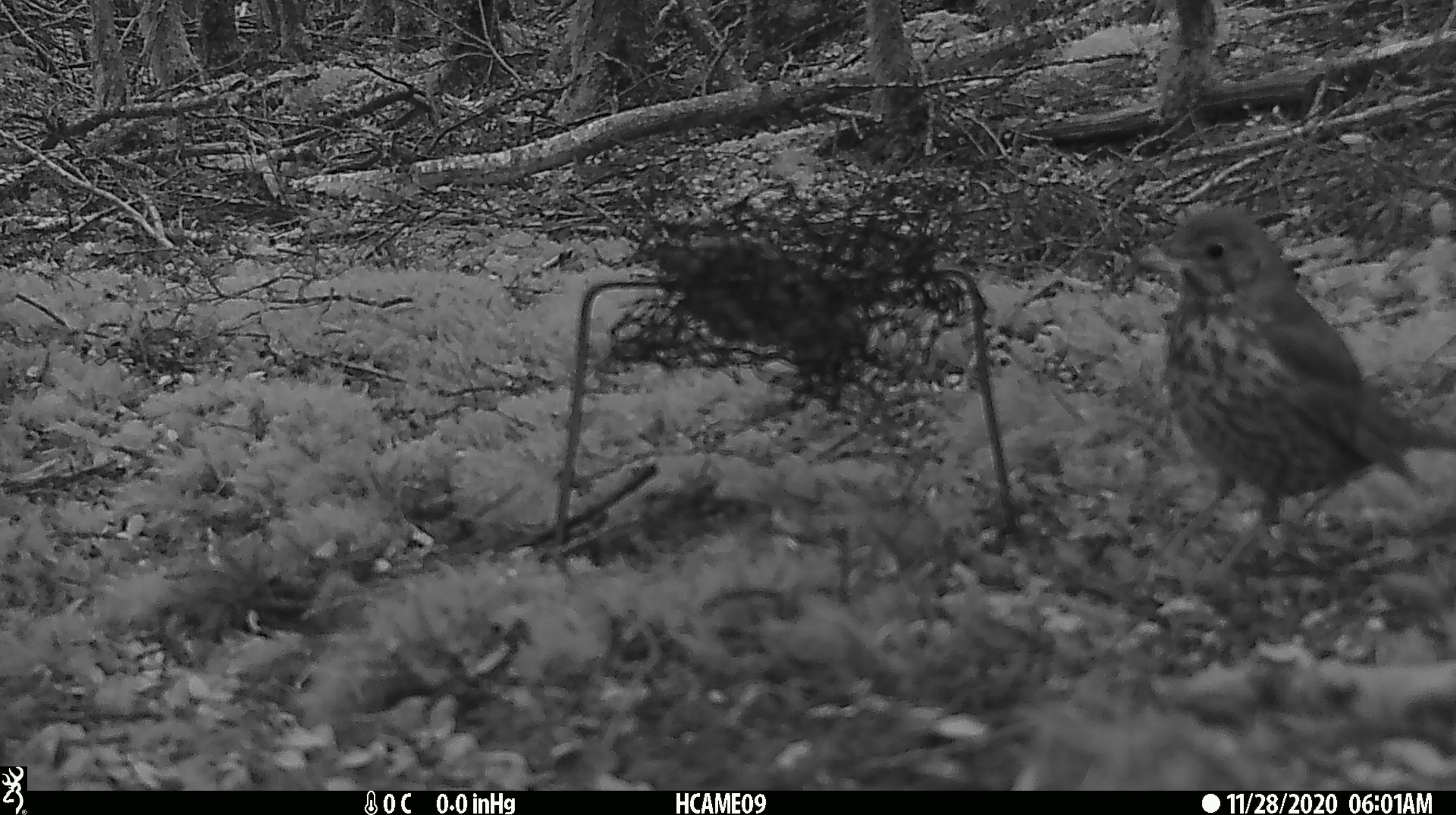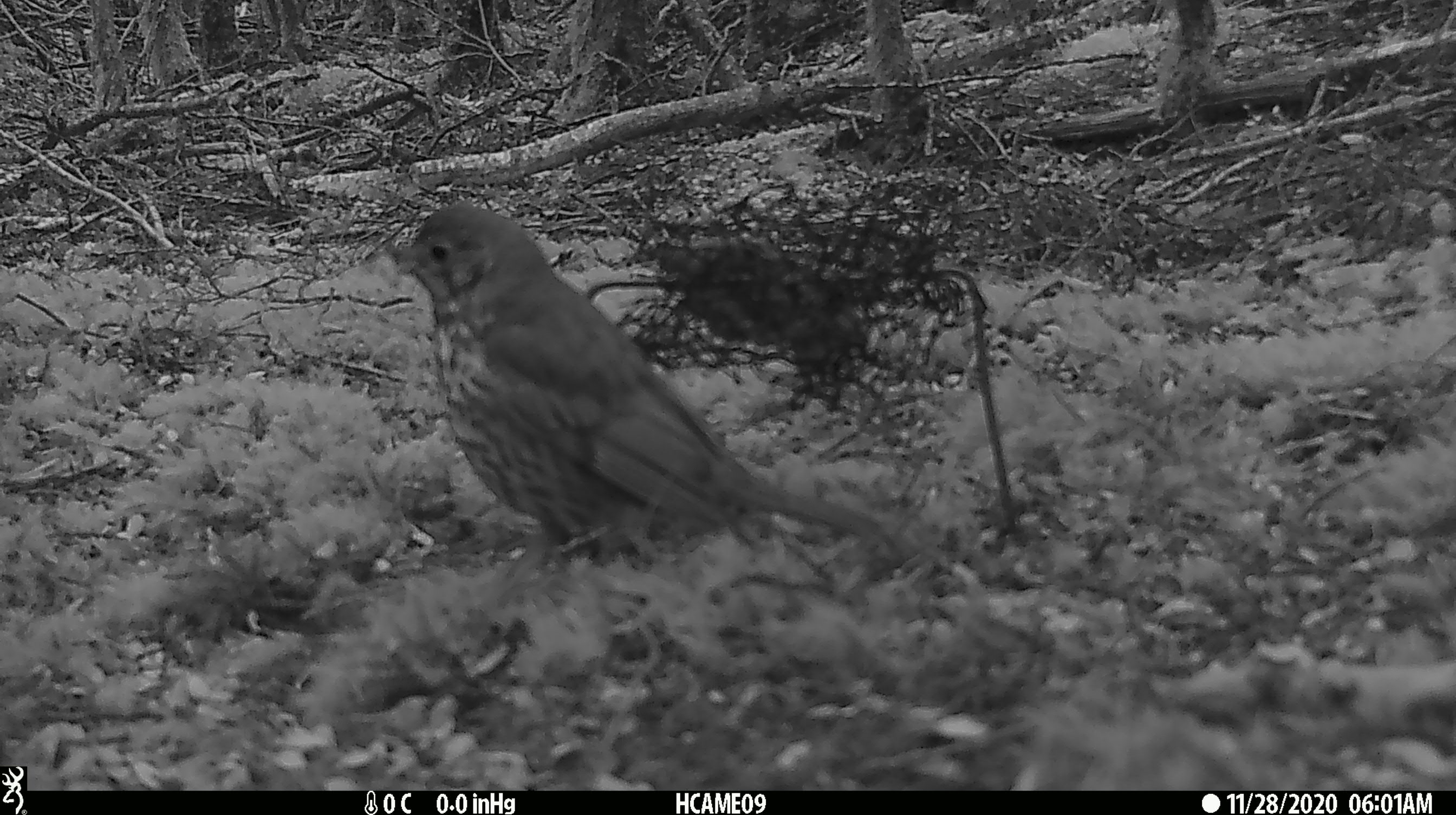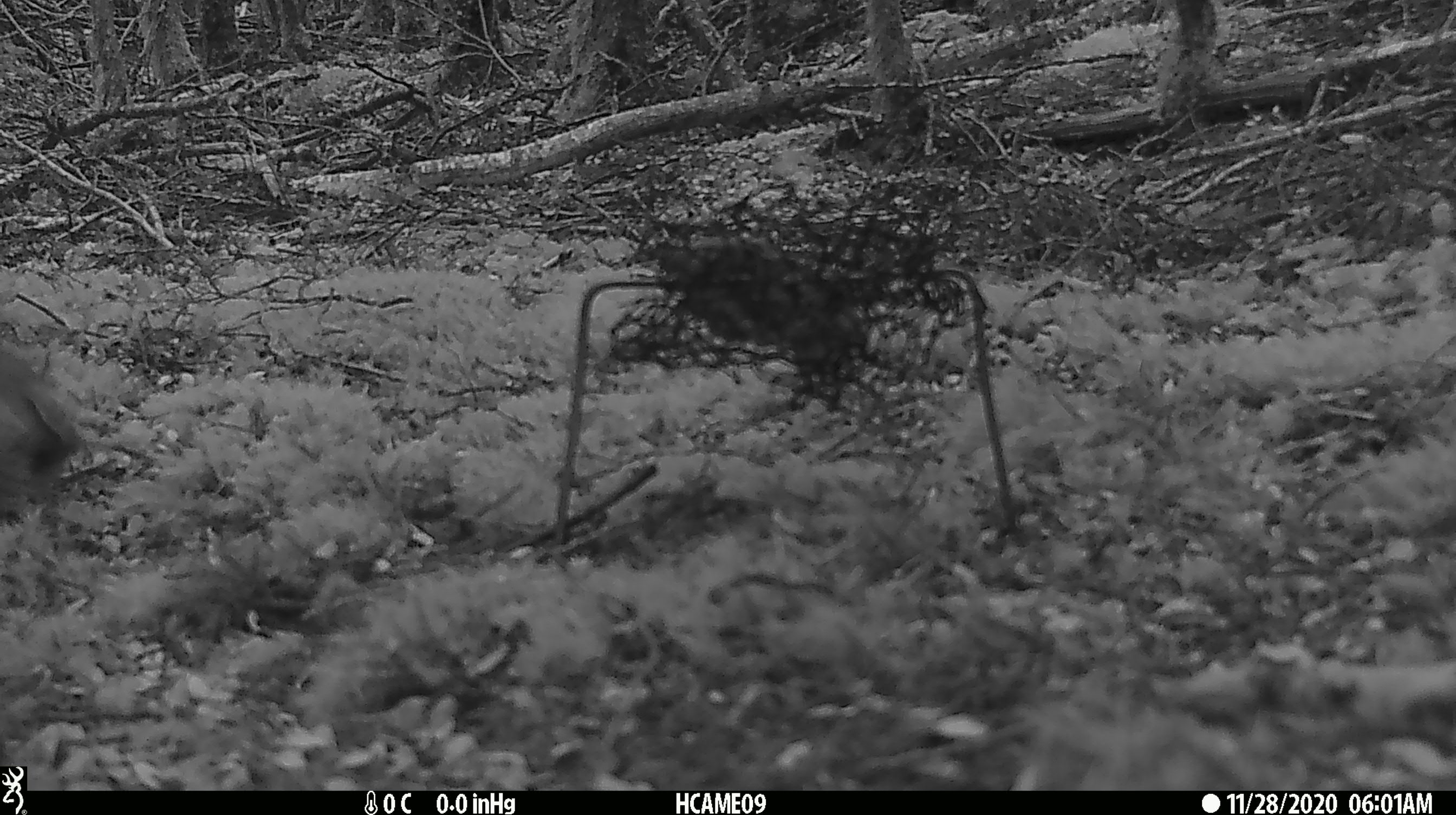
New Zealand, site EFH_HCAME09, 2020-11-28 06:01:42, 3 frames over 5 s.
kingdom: Animalia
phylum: Chordata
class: Aves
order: Passeriformes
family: Turdidae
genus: Turdus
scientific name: Turdus philomelos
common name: song thrush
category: thrush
Thrush (song thrush) (Turdus philomelos).